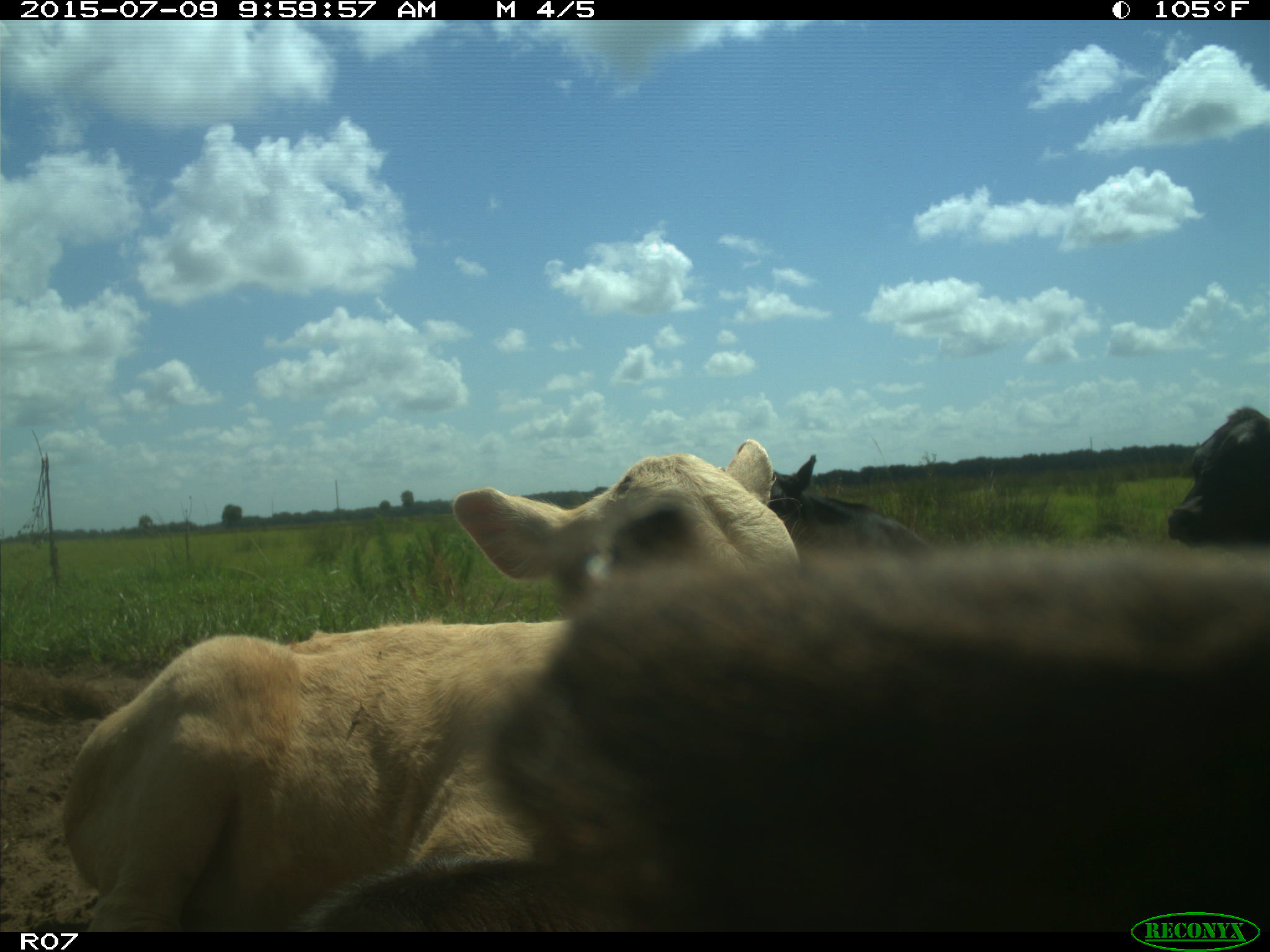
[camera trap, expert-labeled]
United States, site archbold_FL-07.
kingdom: Animalia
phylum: Chordata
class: Mammalia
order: Artiodactyla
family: Bovidae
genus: Bos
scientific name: Bos taurus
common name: domestic cow